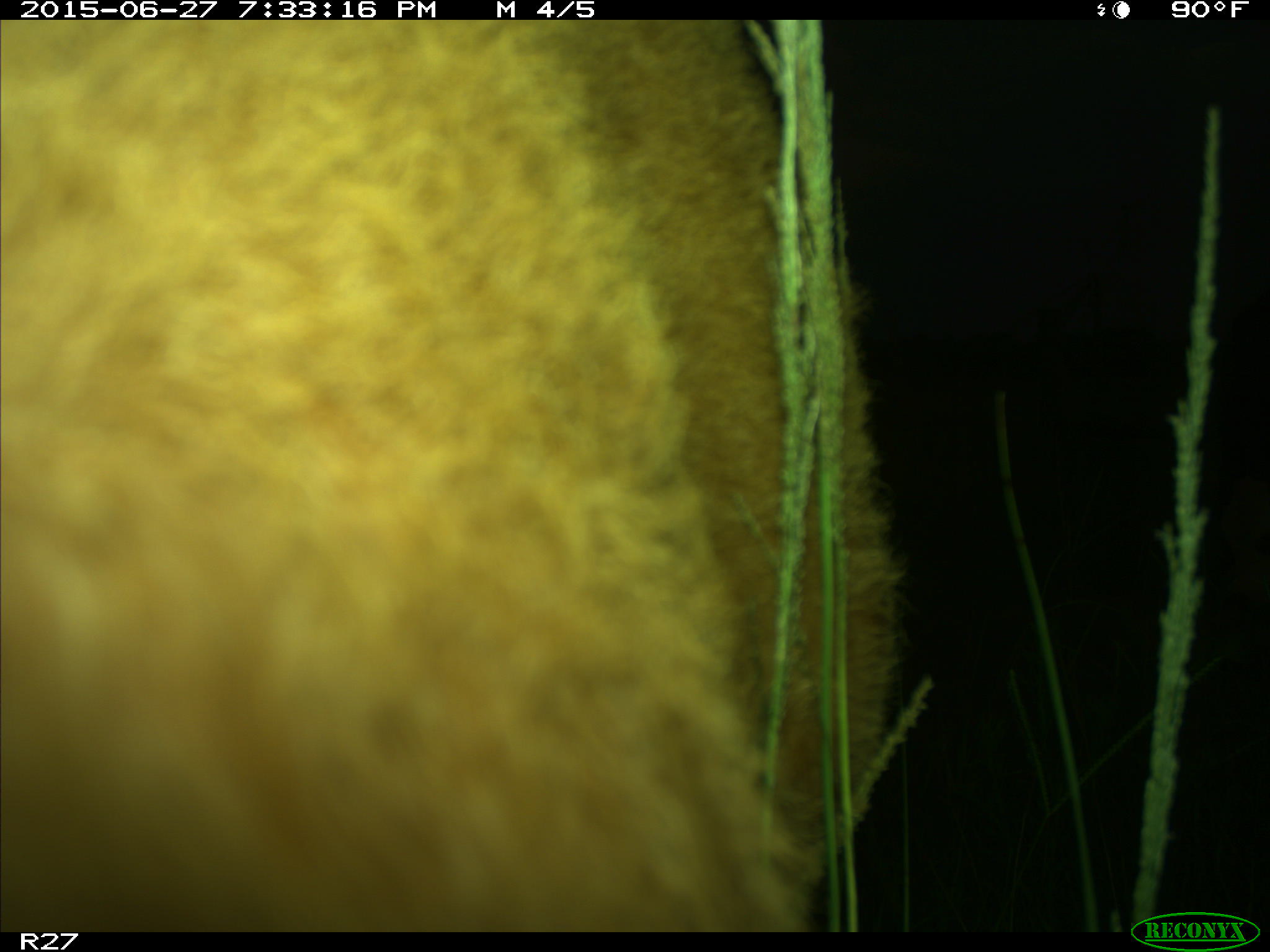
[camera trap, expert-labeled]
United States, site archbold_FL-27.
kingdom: Animalia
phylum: Chordata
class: Mammalia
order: Artiodactyla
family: Bovidae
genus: Bos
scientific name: Bos taurus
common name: domestic cow